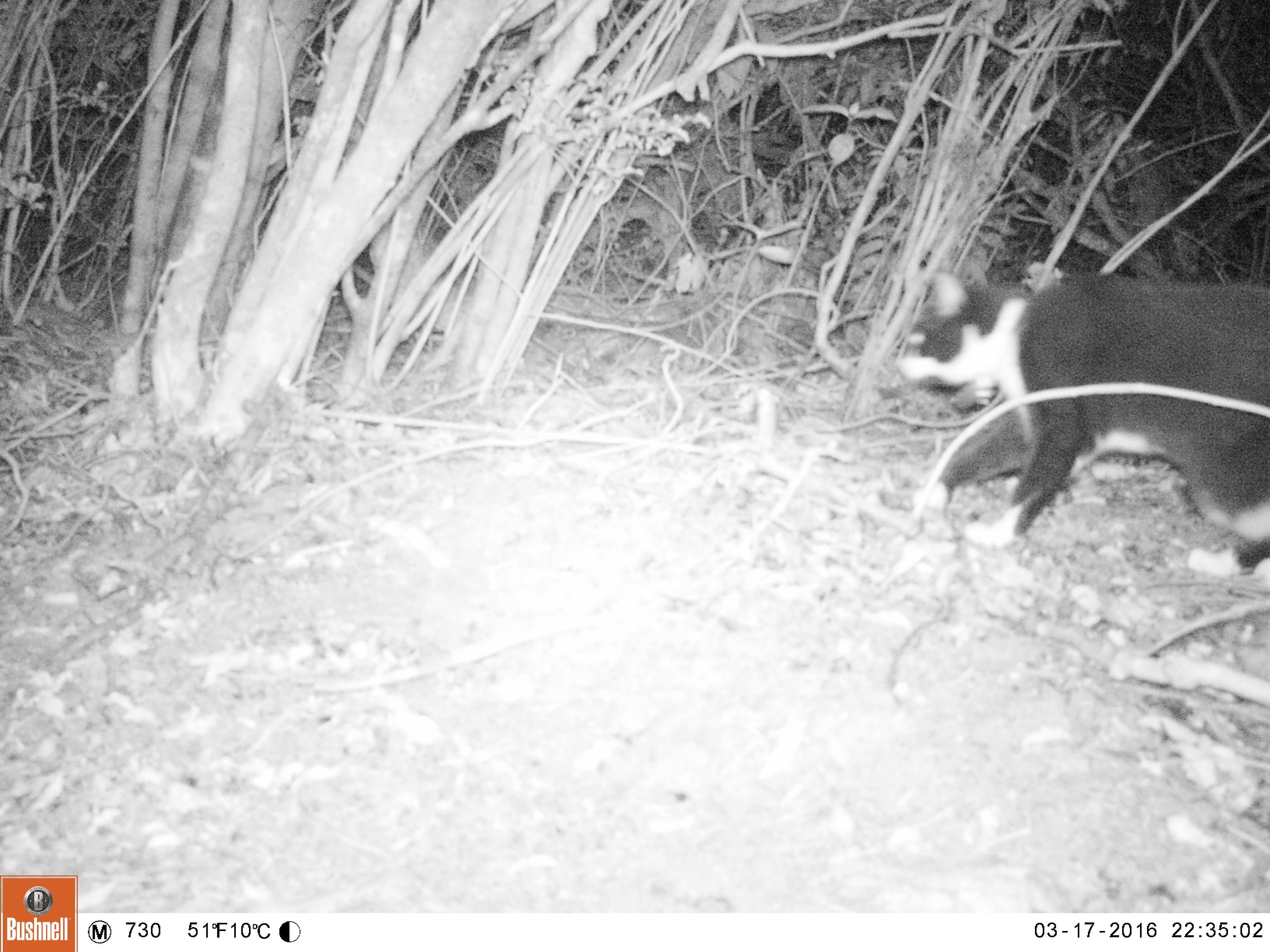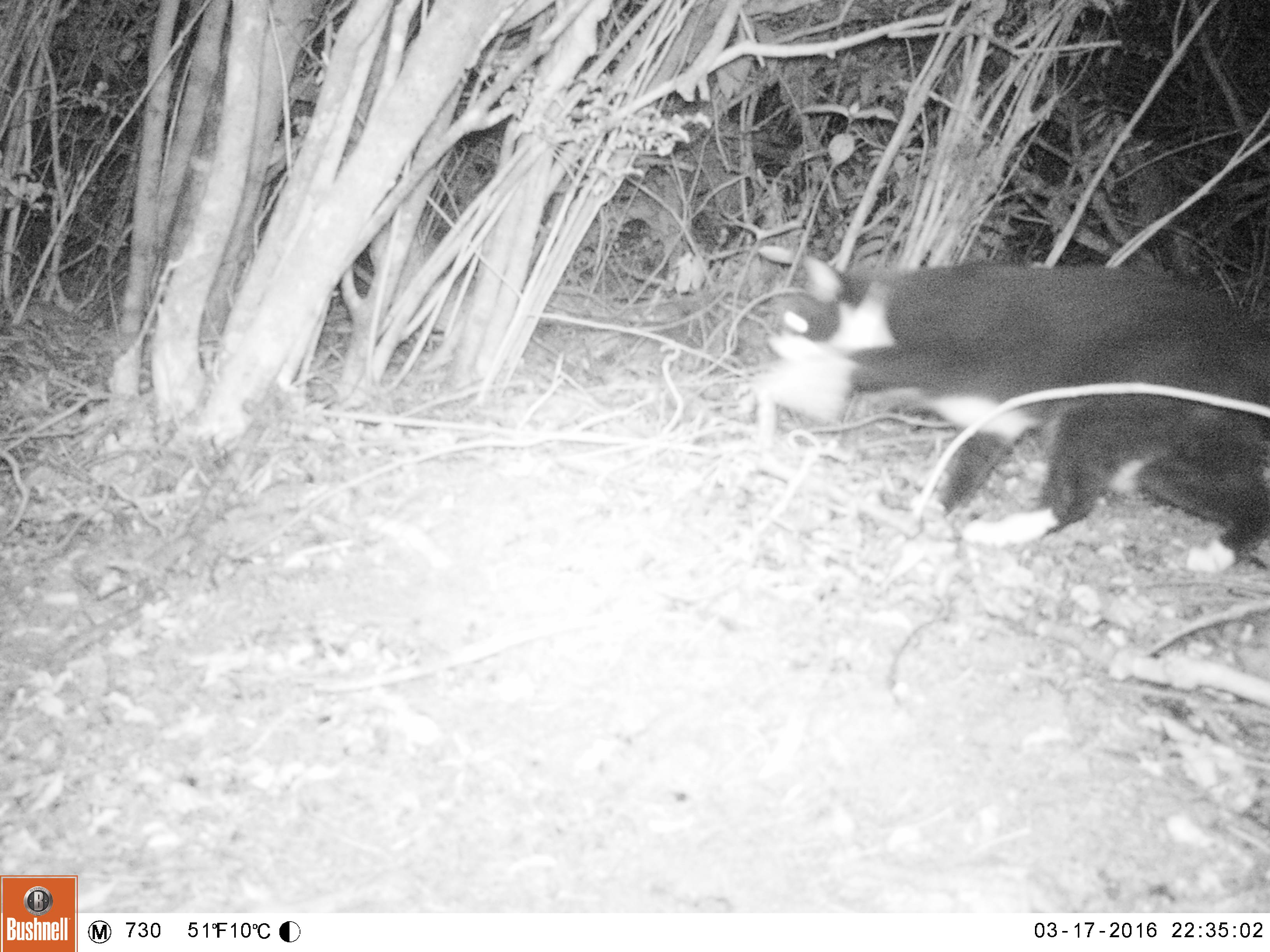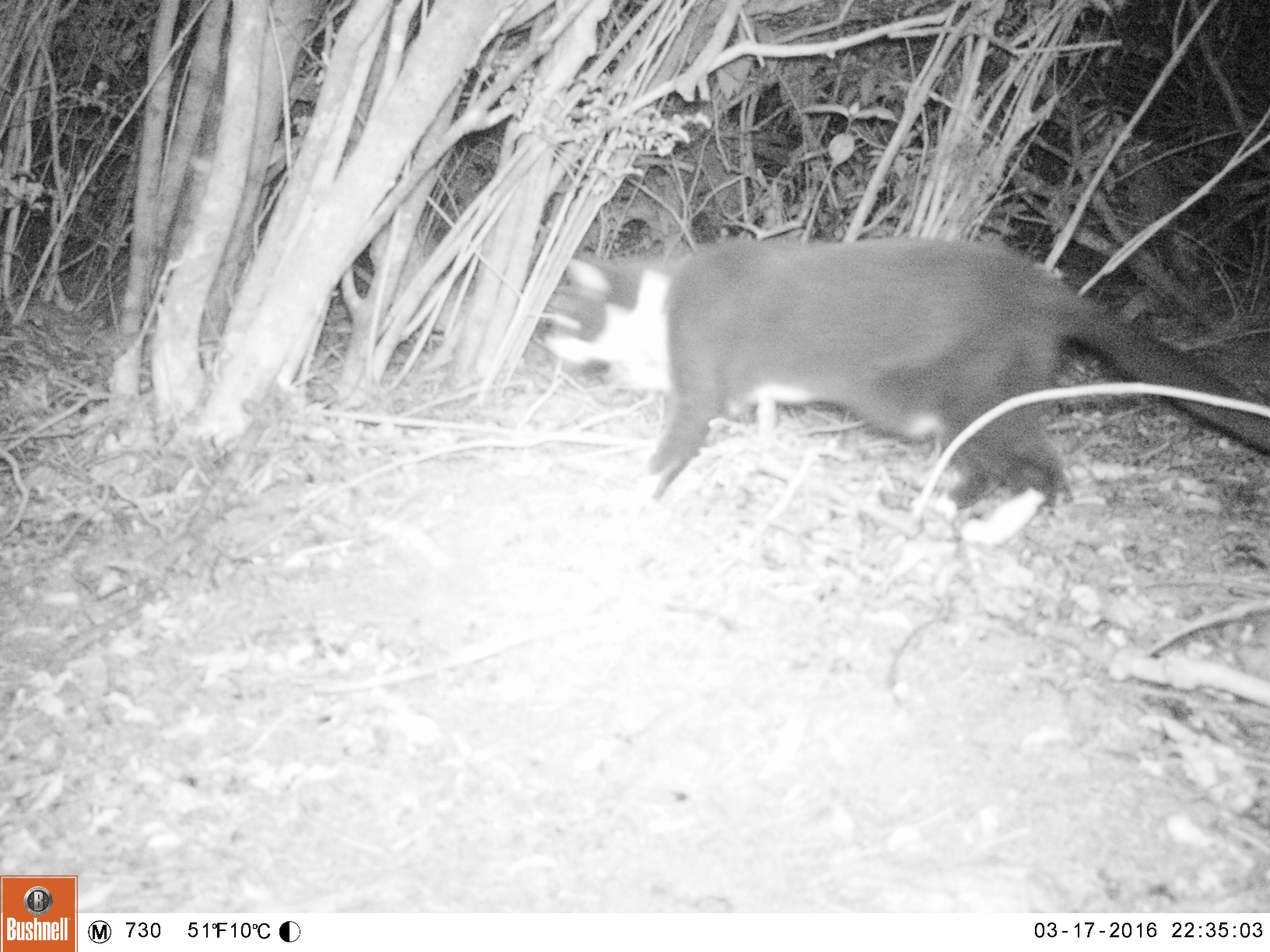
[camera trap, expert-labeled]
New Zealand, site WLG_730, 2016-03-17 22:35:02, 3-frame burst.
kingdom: Animalia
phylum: Chordata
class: Mammalia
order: Carnivora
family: Felidae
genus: Felis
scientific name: Felis catus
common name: domestic cat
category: cat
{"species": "cat (domestic cat) (Felis catus)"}